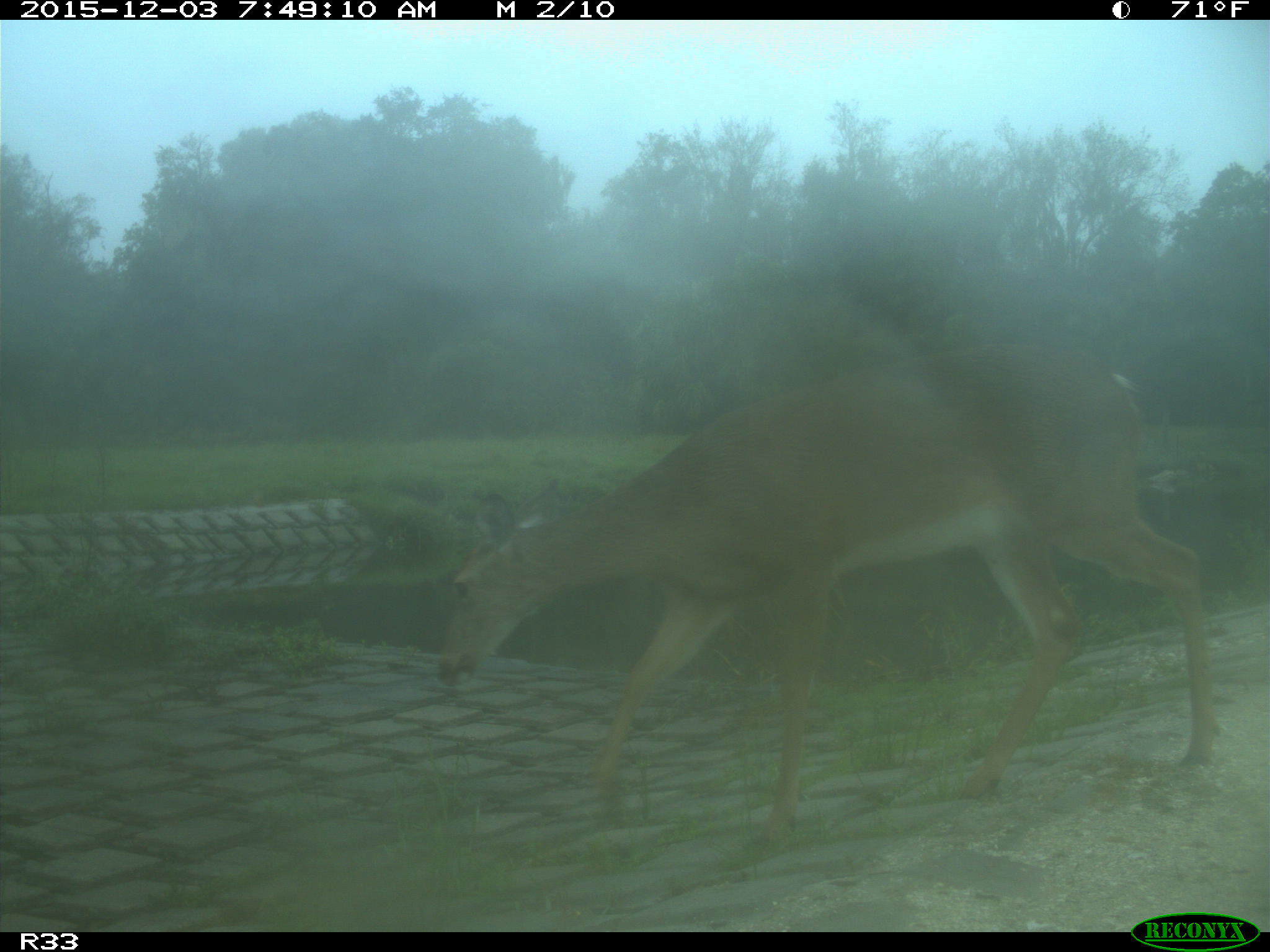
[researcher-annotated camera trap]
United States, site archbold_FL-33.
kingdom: Animalia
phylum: Chordata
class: Mammalia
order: Artiodactyla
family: Cervidae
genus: Odocoileus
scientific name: Odocoileus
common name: deer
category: unidentified deer